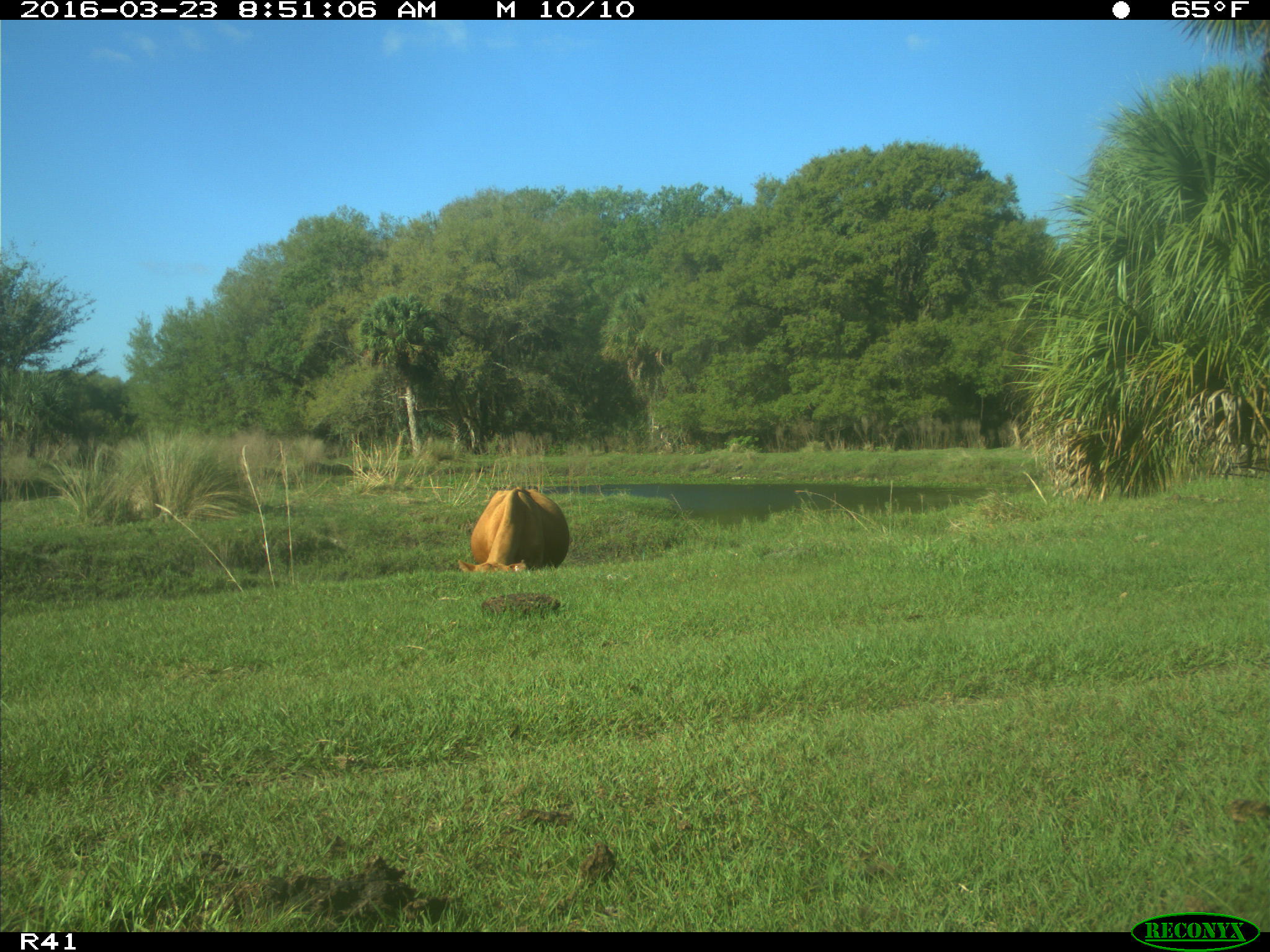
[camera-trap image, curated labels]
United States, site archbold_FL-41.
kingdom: Animalia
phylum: Chordata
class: Mammalia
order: Artiodactyla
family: Bovidae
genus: Bos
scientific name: Bos taurus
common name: domestic cow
Bos taurus (domestic cow).